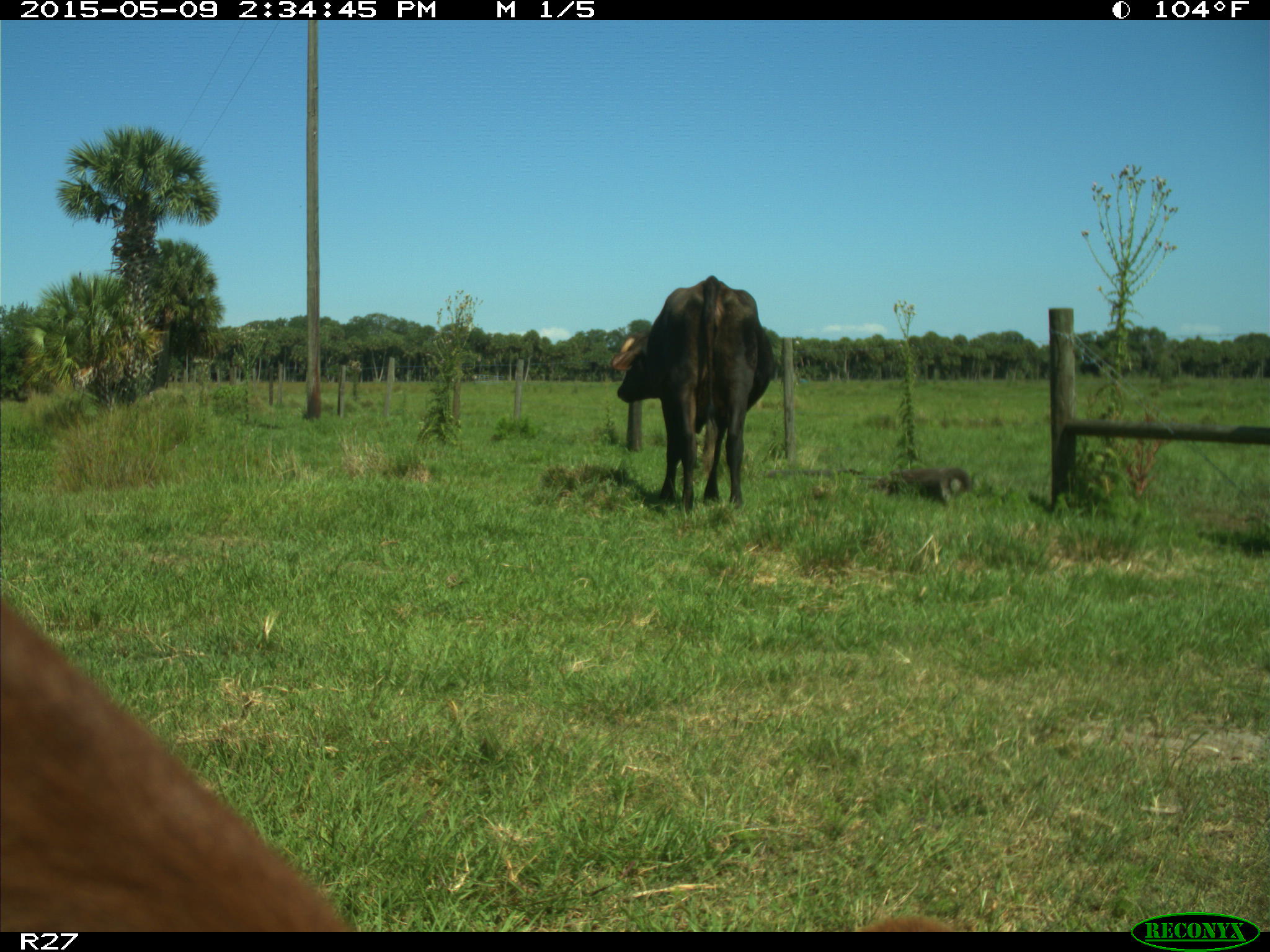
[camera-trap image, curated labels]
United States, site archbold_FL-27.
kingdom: Animalia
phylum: Chordata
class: Mammalia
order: Artiodactyla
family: Bovidae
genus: Bos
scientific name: Bos taurus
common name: domestic cow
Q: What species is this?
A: Bos taurus (domestic cow).